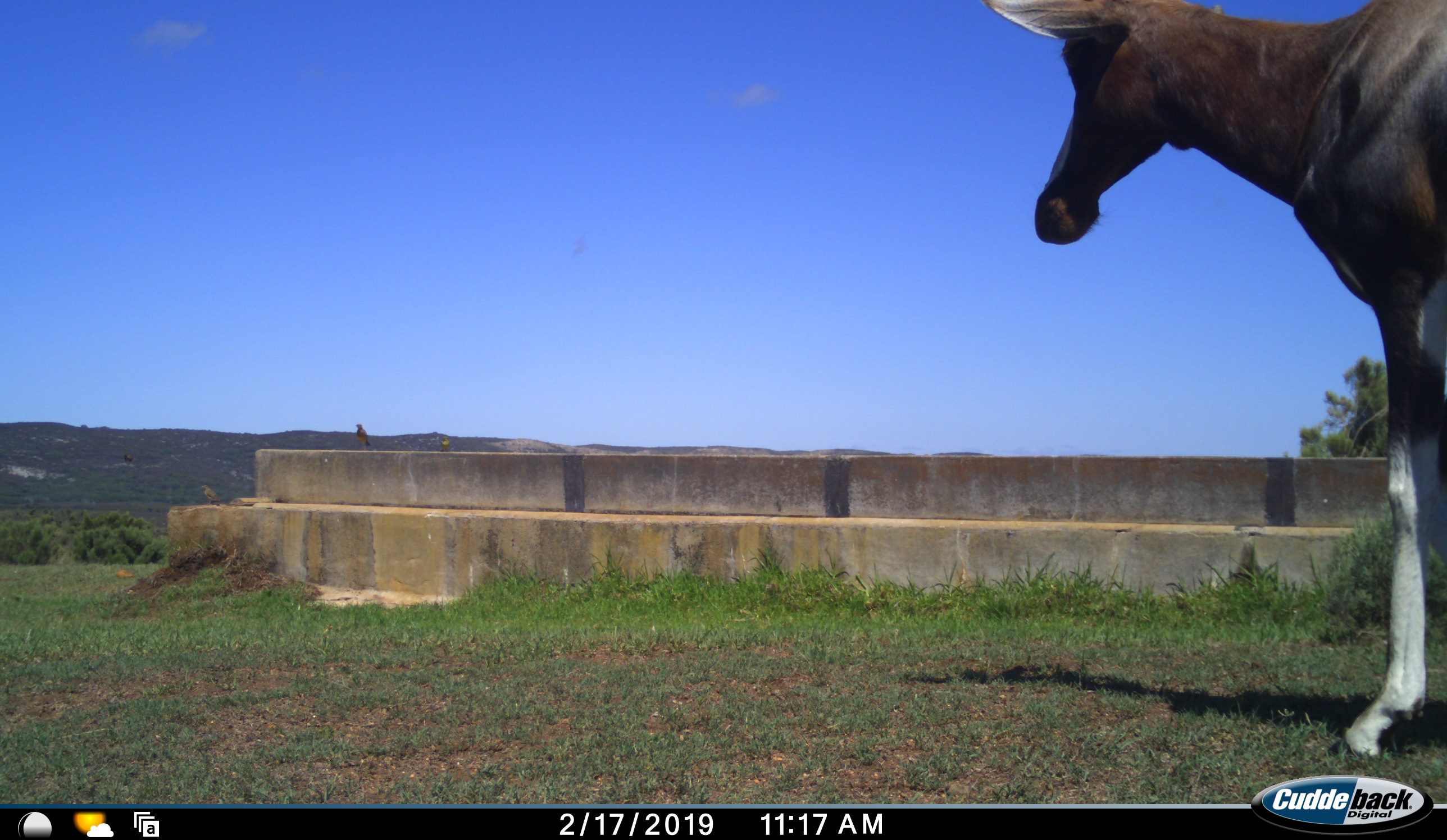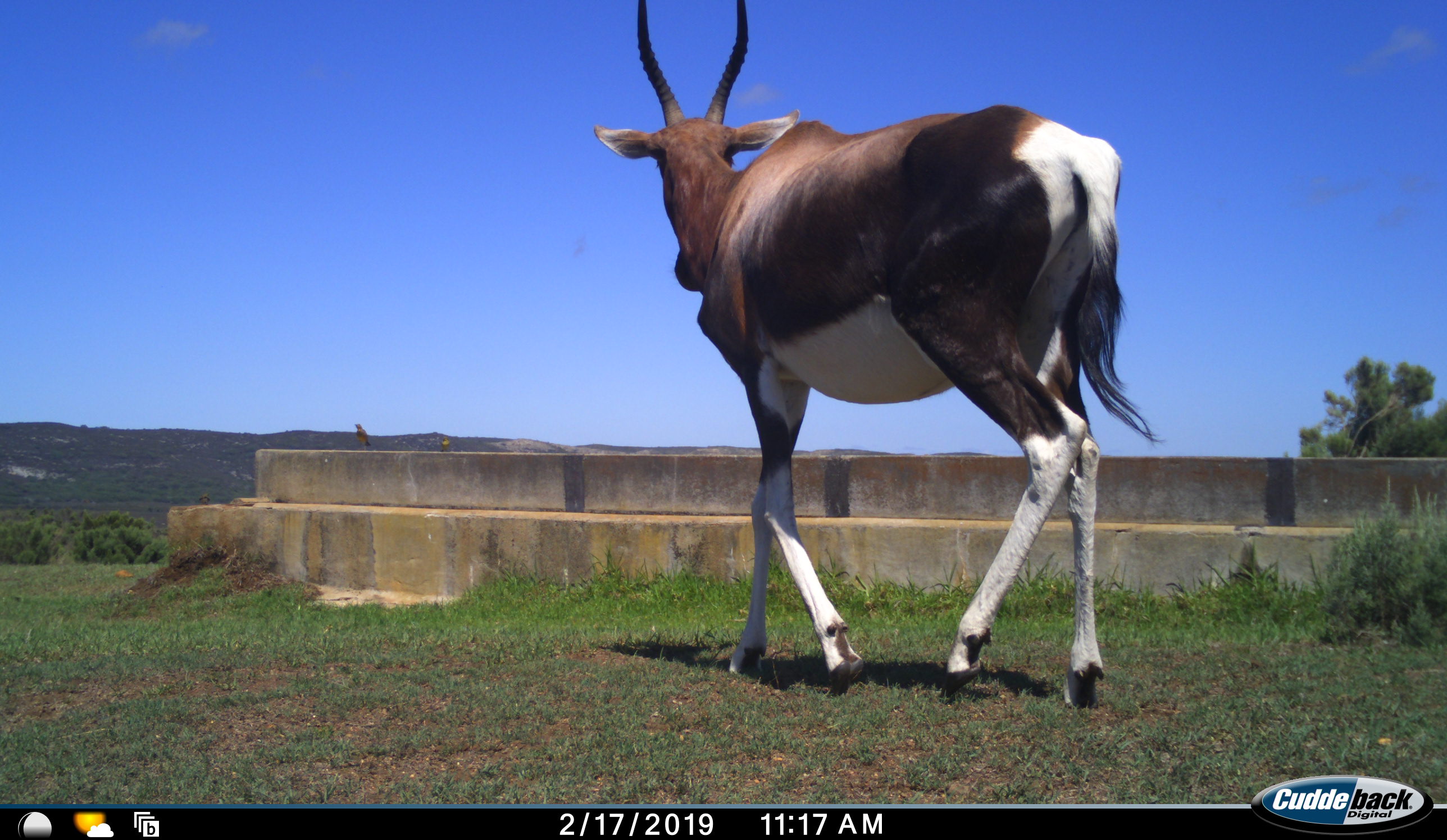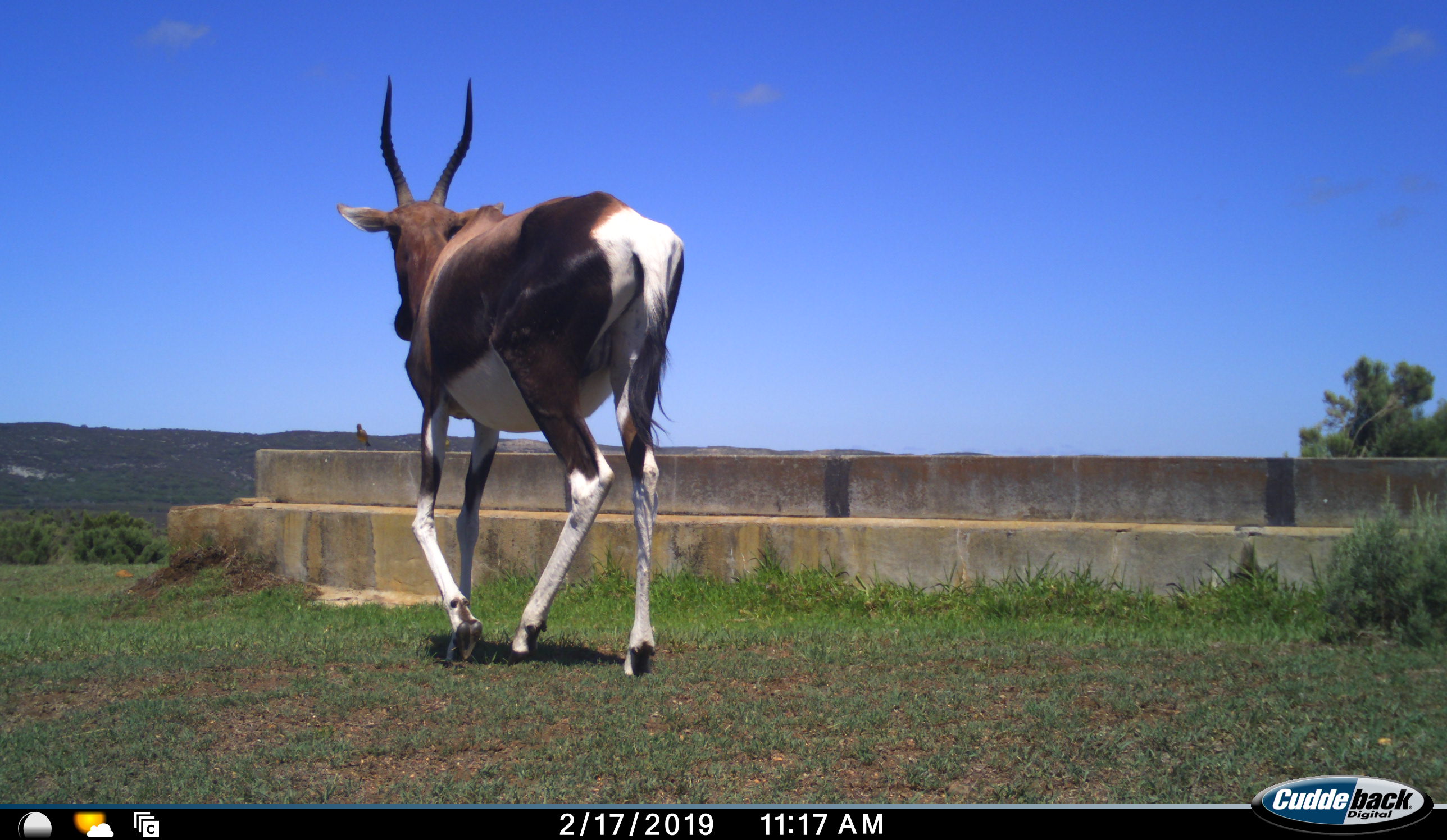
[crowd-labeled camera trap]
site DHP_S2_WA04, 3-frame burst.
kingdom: Animalia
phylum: Chordata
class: Mammalia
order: Artiodactyla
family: Bovidae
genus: Damaliscus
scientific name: Damaliscus pygargus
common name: bontebok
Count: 1.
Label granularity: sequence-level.